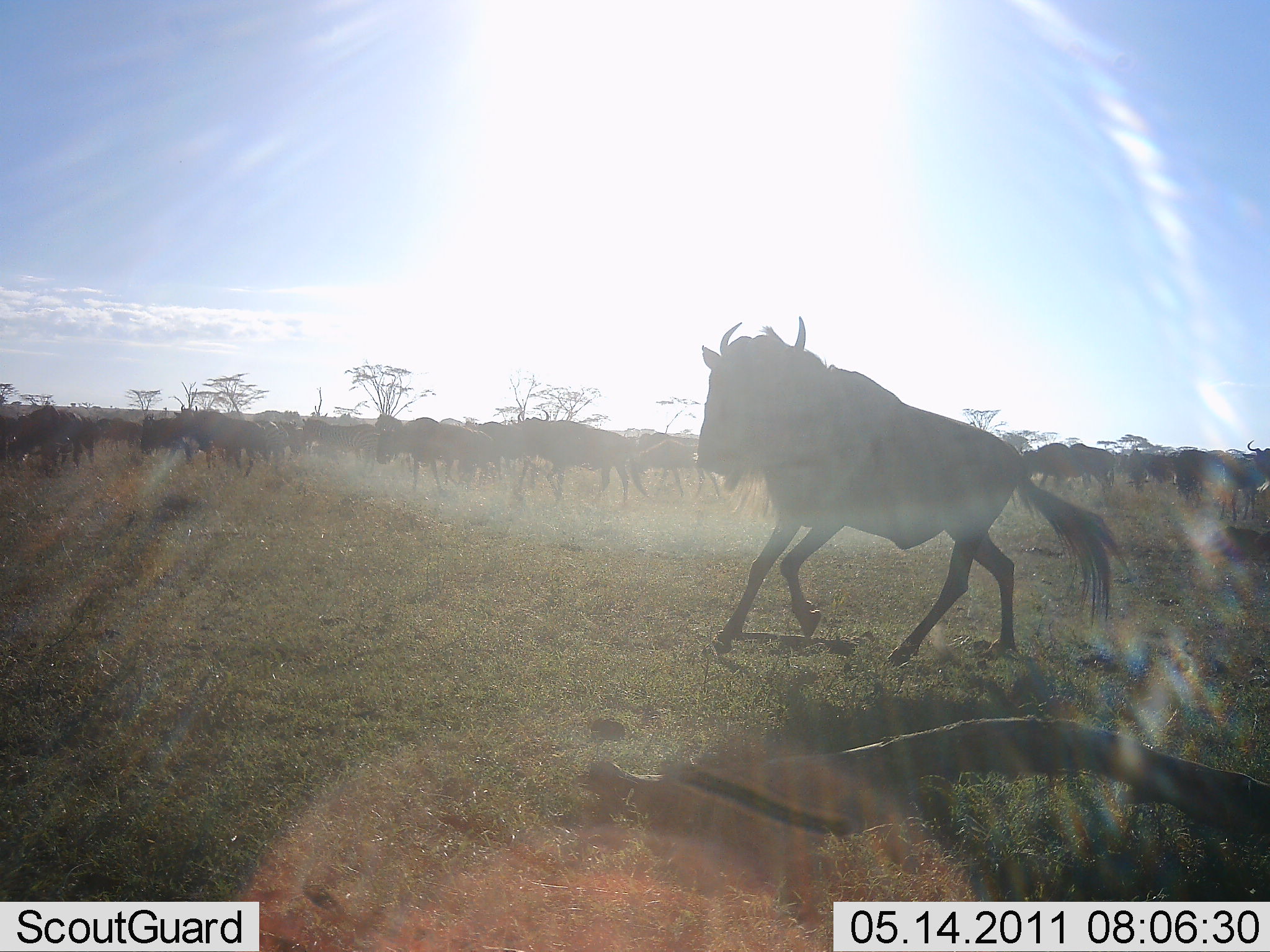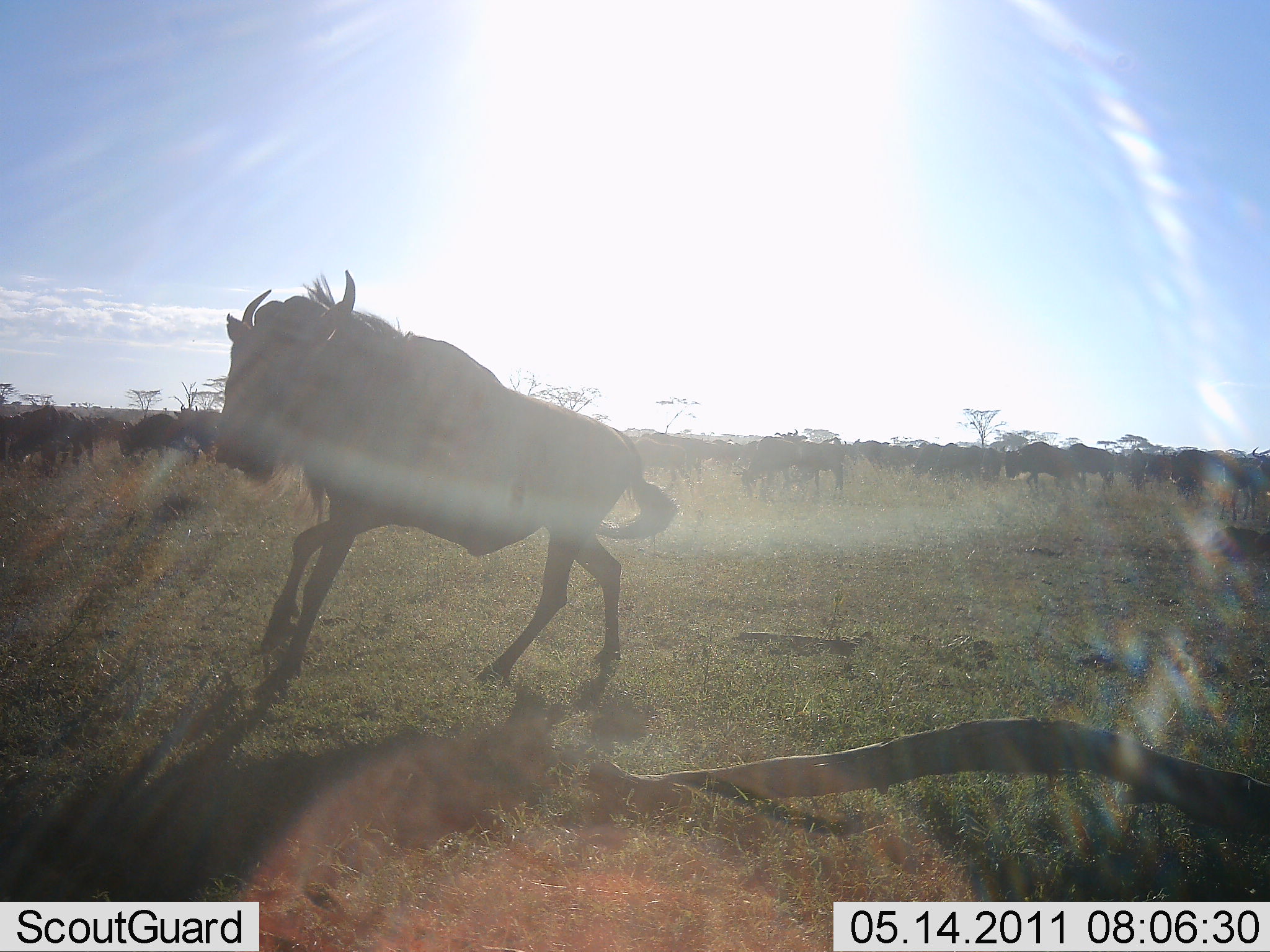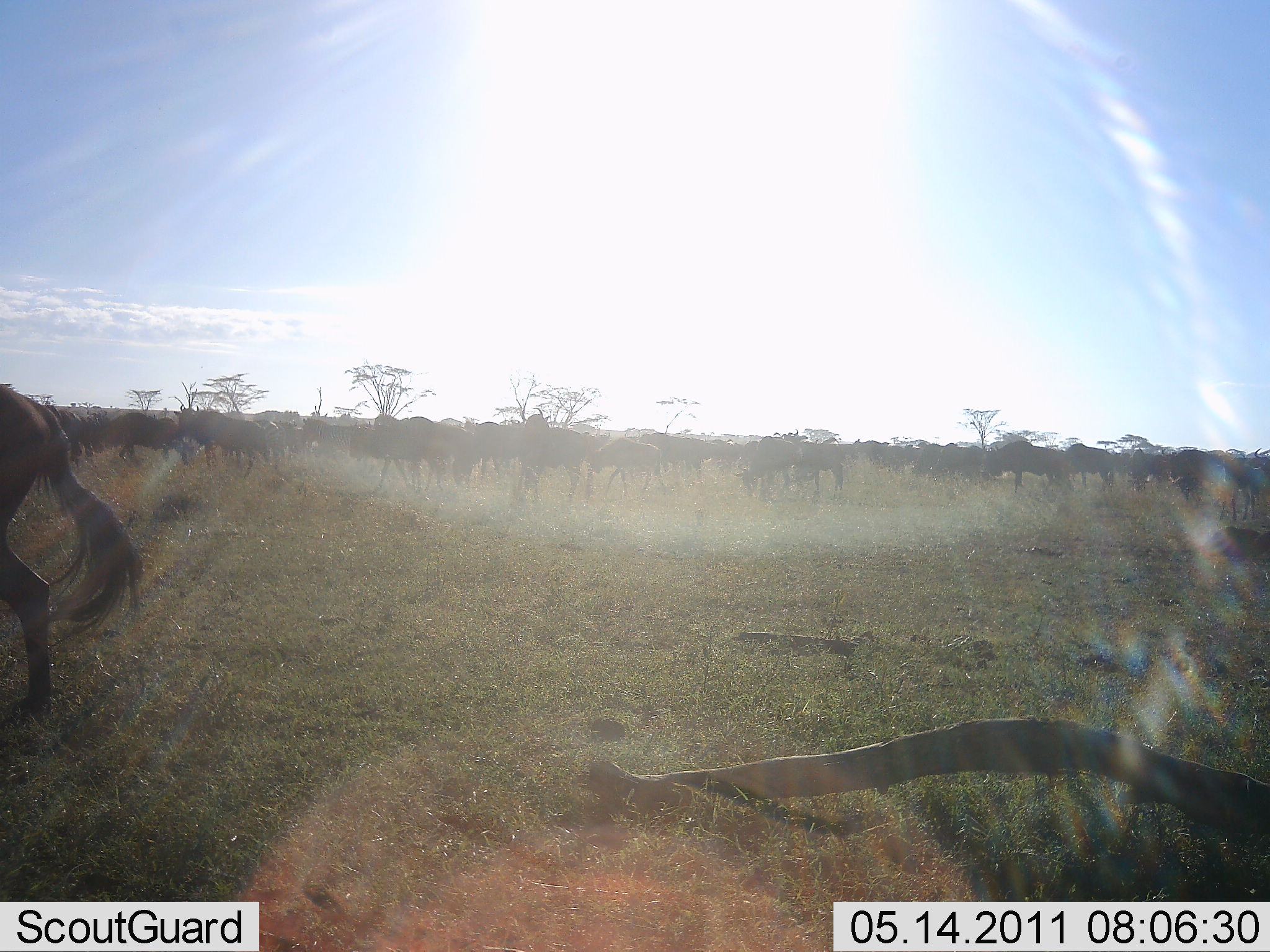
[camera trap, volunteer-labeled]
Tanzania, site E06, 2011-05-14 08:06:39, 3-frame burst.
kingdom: Animalia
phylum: Chordata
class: Mammalia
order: Artiodactyla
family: Bovidae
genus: Connochaetes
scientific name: Connochaetes taurinus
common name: blue wildebeest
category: wildebeest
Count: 11-50.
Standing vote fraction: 33%.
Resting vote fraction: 7%.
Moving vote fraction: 100%.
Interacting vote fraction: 7%.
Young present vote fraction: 0%.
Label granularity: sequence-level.